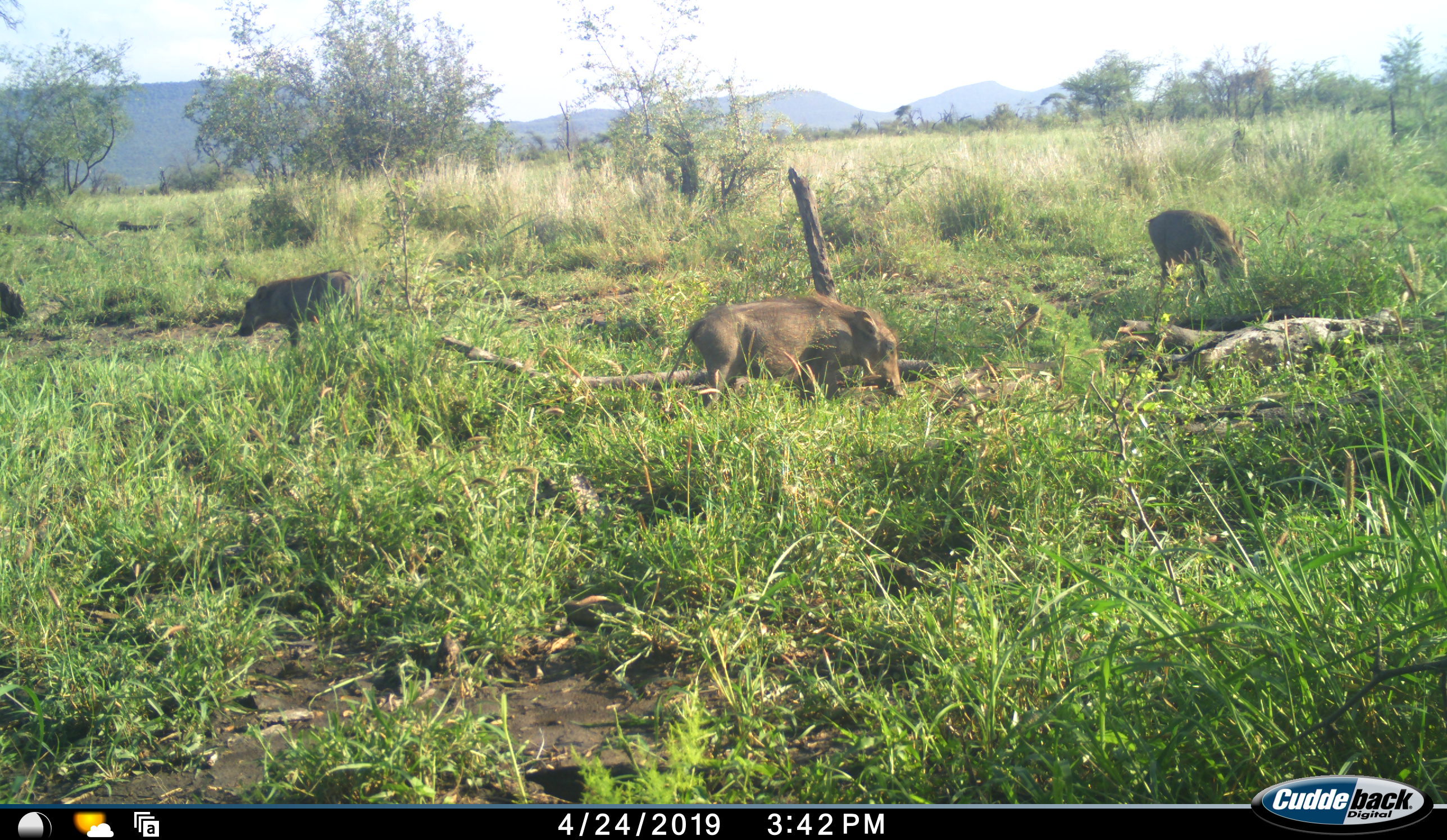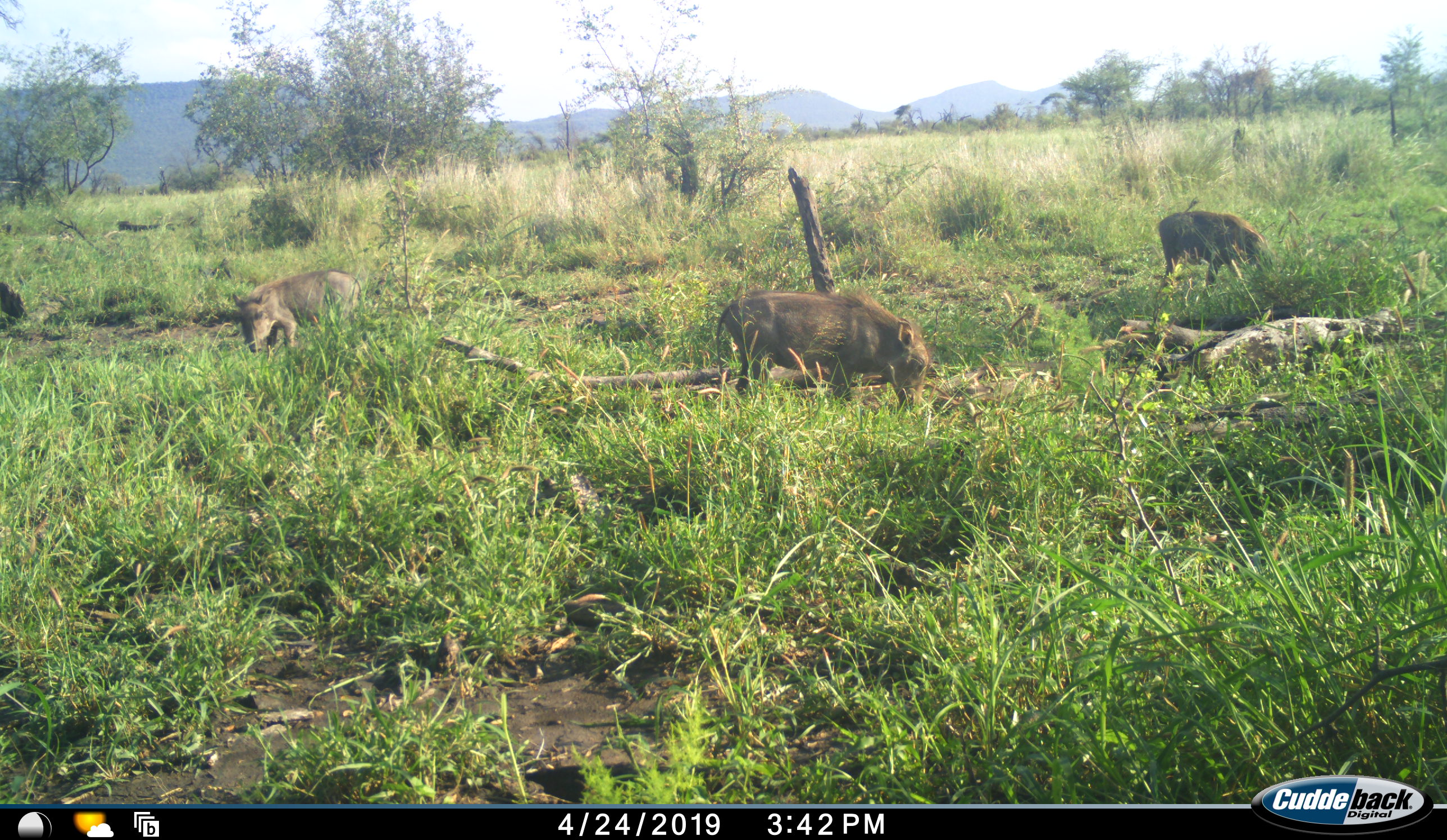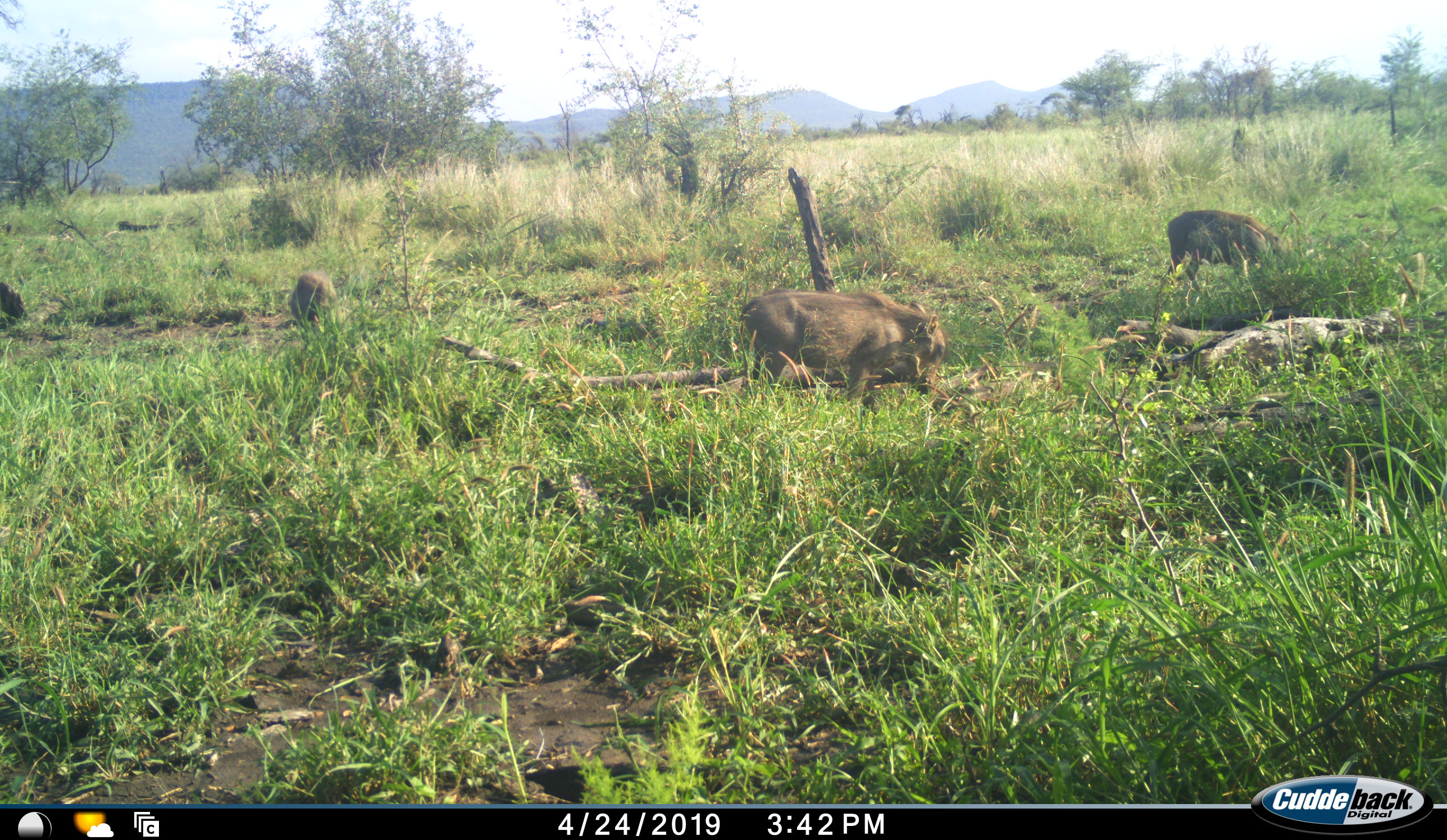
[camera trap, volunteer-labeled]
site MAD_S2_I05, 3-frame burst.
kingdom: Animalia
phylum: Chordata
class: Mammalia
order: Artiodactyla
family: Suidae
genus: Phacochoerus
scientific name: Phacochoerus africanus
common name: warthog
Warthog (Phacochoerus africanus), count 3. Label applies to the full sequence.